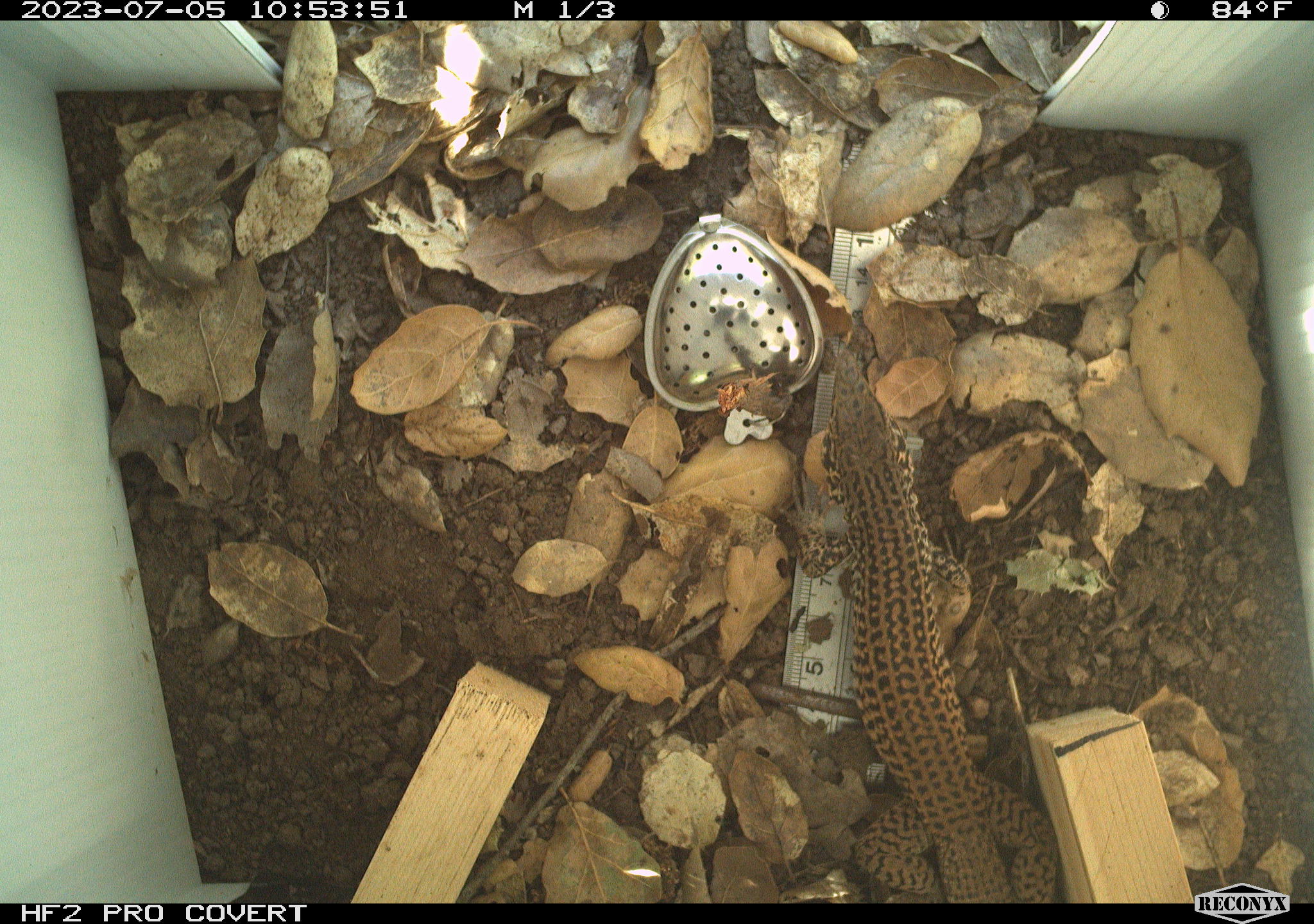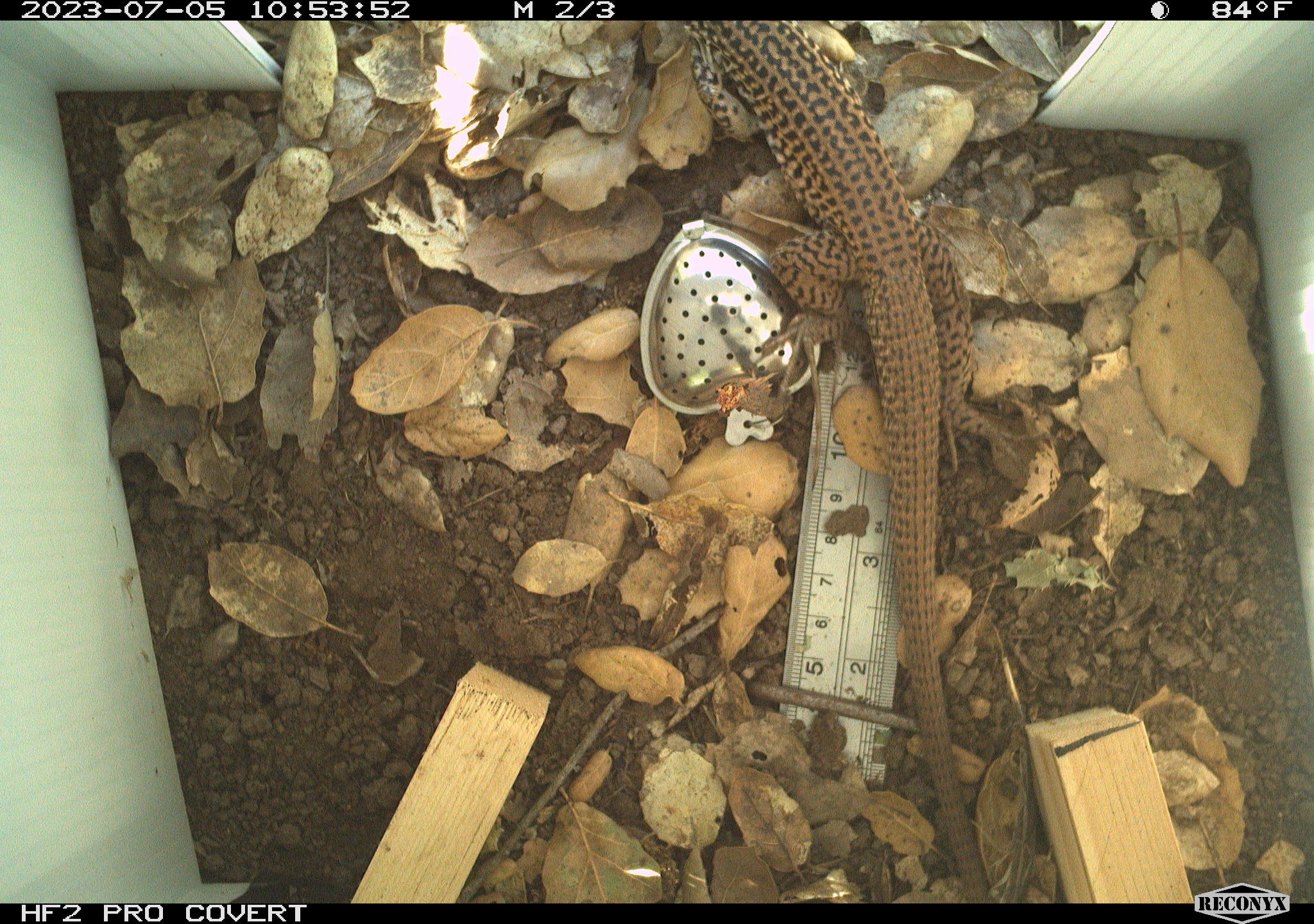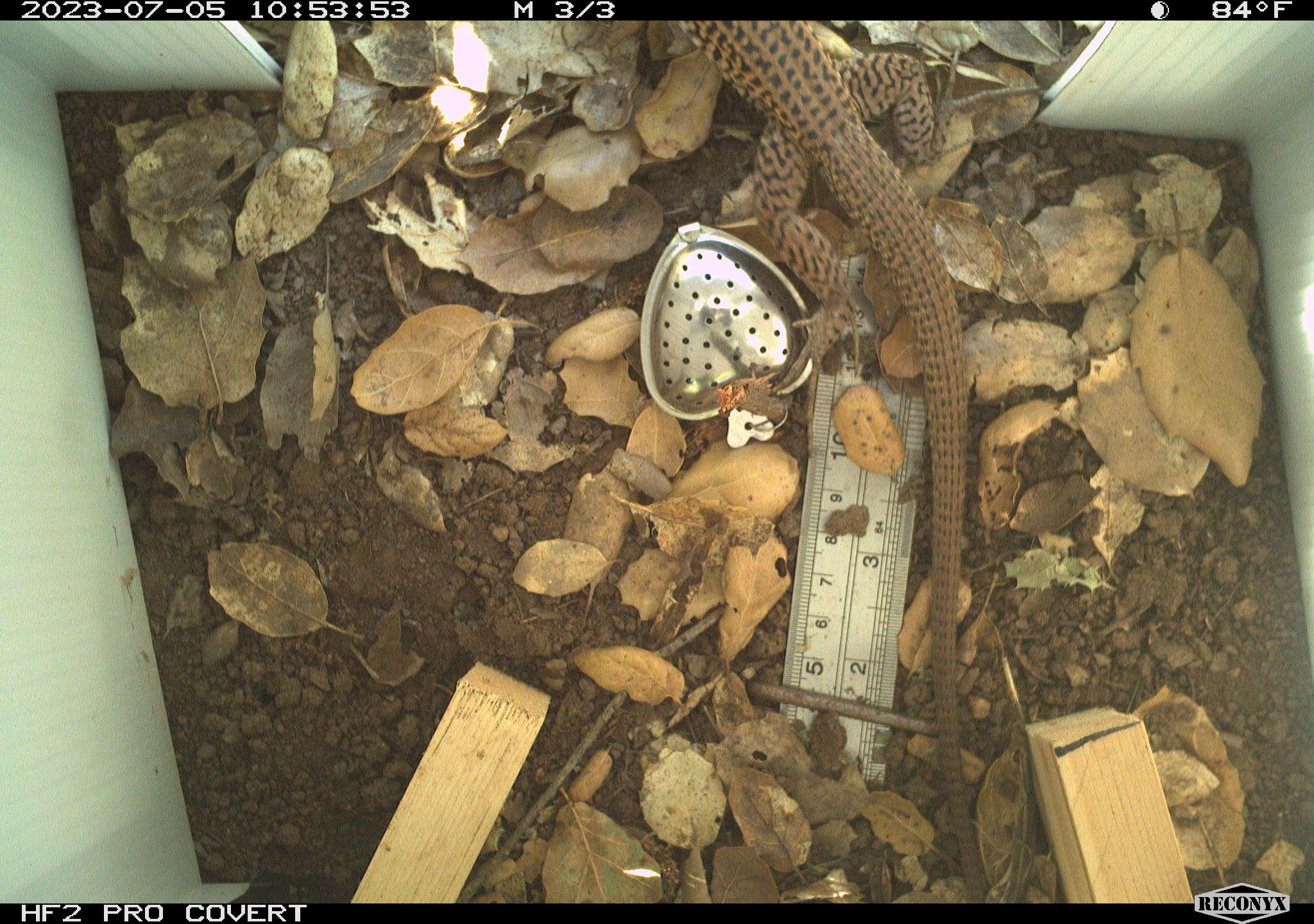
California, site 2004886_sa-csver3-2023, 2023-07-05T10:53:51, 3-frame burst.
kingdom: Animalia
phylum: Chordata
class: Reptilia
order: Squamata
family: Teiidae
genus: Aspidoscelis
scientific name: Aspidoscelis tigris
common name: western whiptail